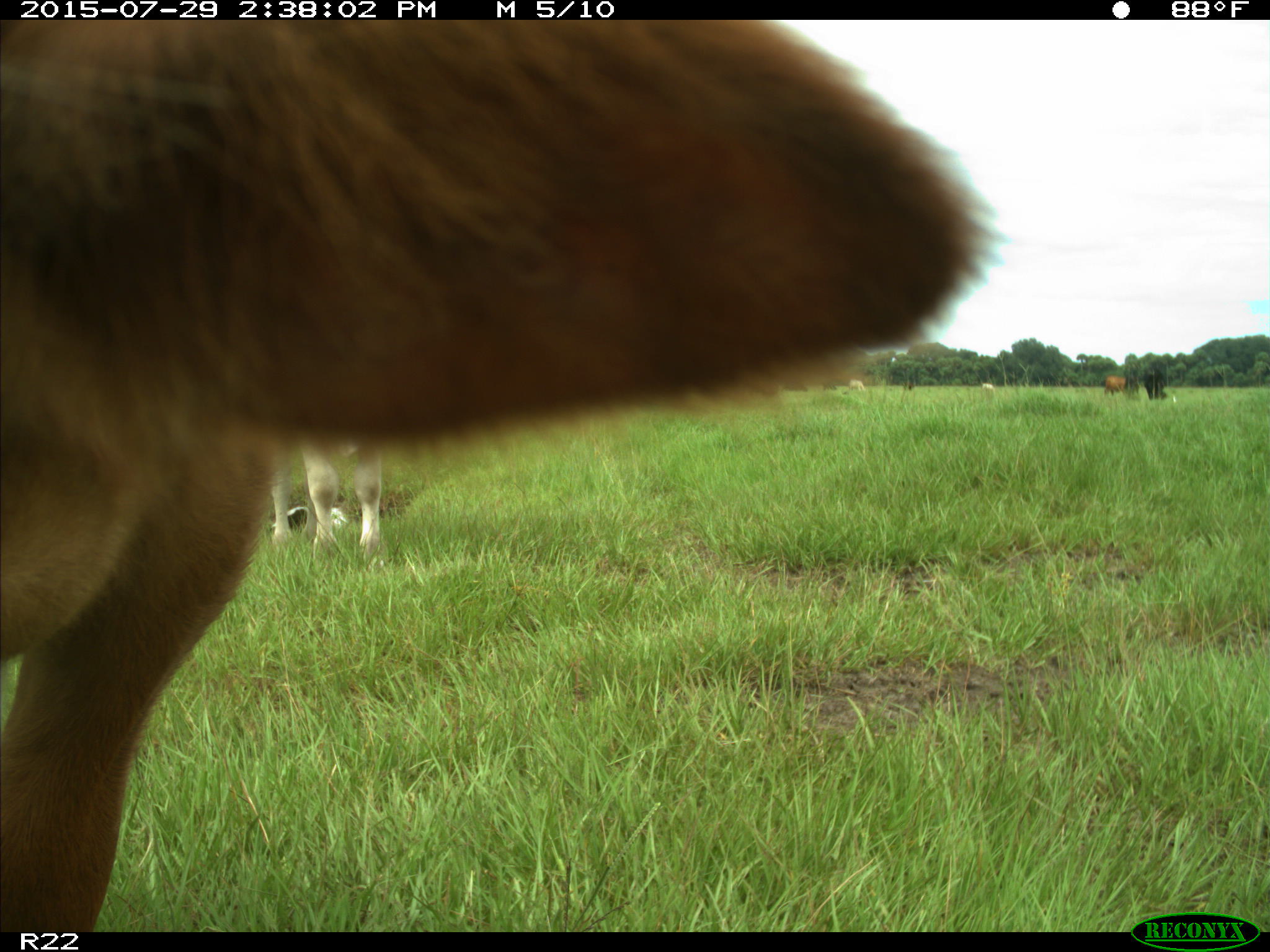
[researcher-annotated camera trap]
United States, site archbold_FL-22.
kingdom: Animalia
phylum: Chordata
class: Mammalia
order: Artiodactyla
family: Bovidae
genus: Bos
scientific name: Bos taurus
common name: domestic cow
Bos taurus (domestic cow).